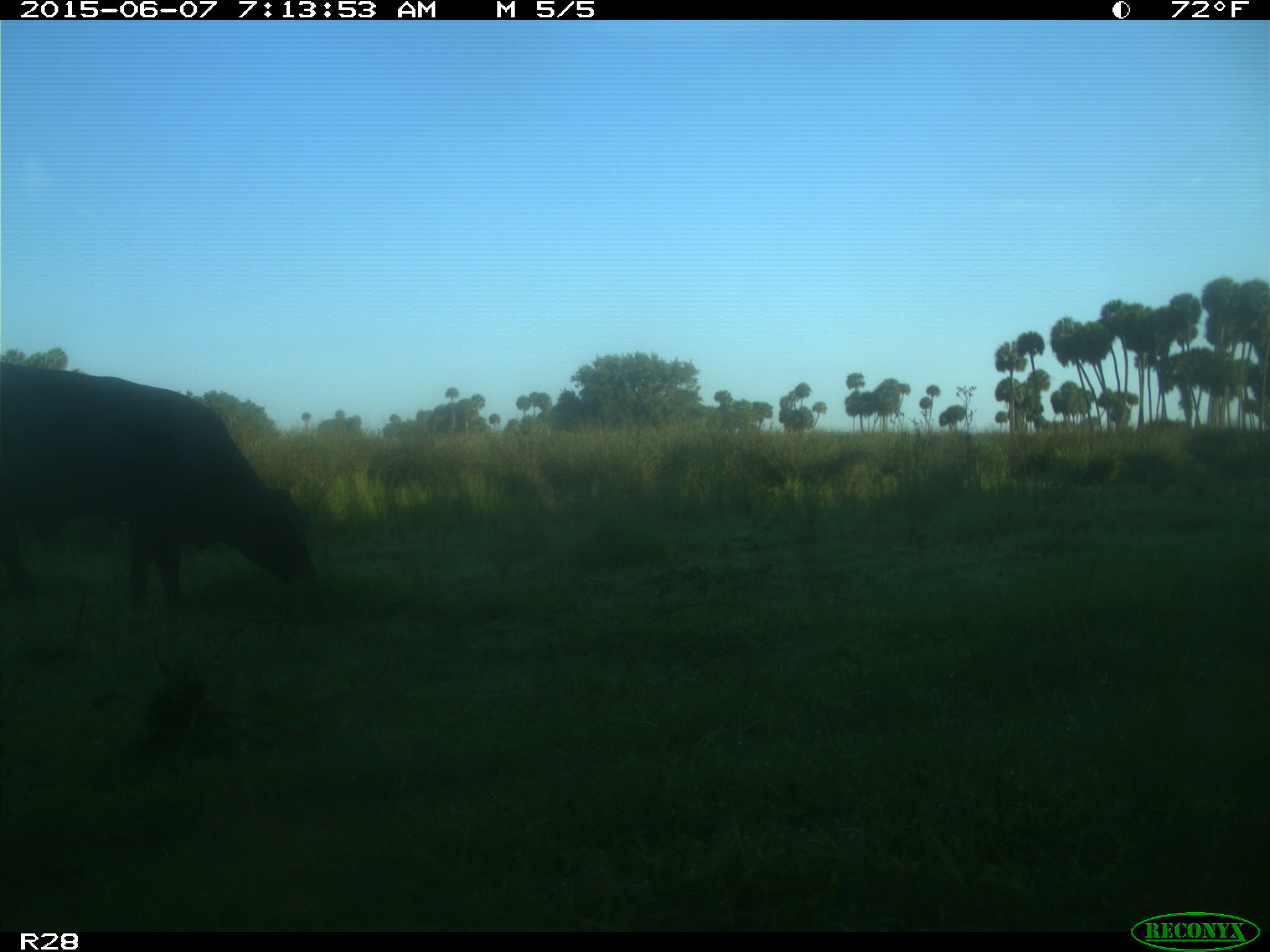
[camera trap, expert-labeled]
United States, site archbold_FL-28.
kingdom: Animalia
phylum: Chordata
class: Mammalia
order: Artiodactyla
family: Bovidae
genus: Bos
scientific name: Bos taurus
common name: domestic cow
Bos taurus (domestic cow).